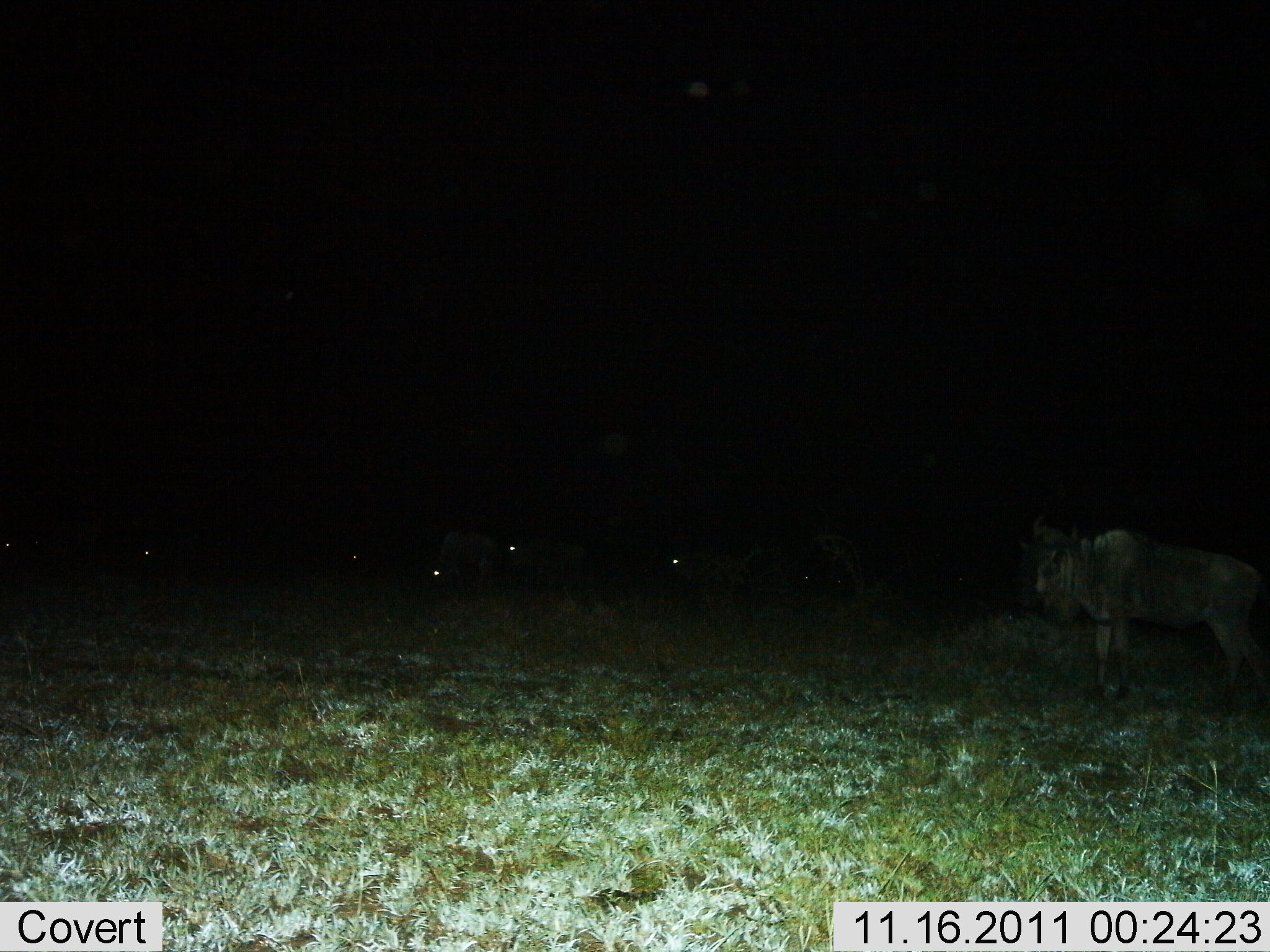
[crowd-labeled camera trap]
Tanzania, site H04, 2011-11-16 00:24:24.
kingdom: Animalia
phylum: Chordata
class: Mammalia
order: Artiodactyla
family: Bovidae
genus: Connochaetes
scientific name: Connochaetes taurinus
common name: blue wildebeest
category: wildebeest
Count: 6.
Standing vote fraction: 93%.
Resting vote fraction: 14%.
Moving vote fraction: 0%.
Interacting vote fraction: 0%.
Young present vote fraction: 0%.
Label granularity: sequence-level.